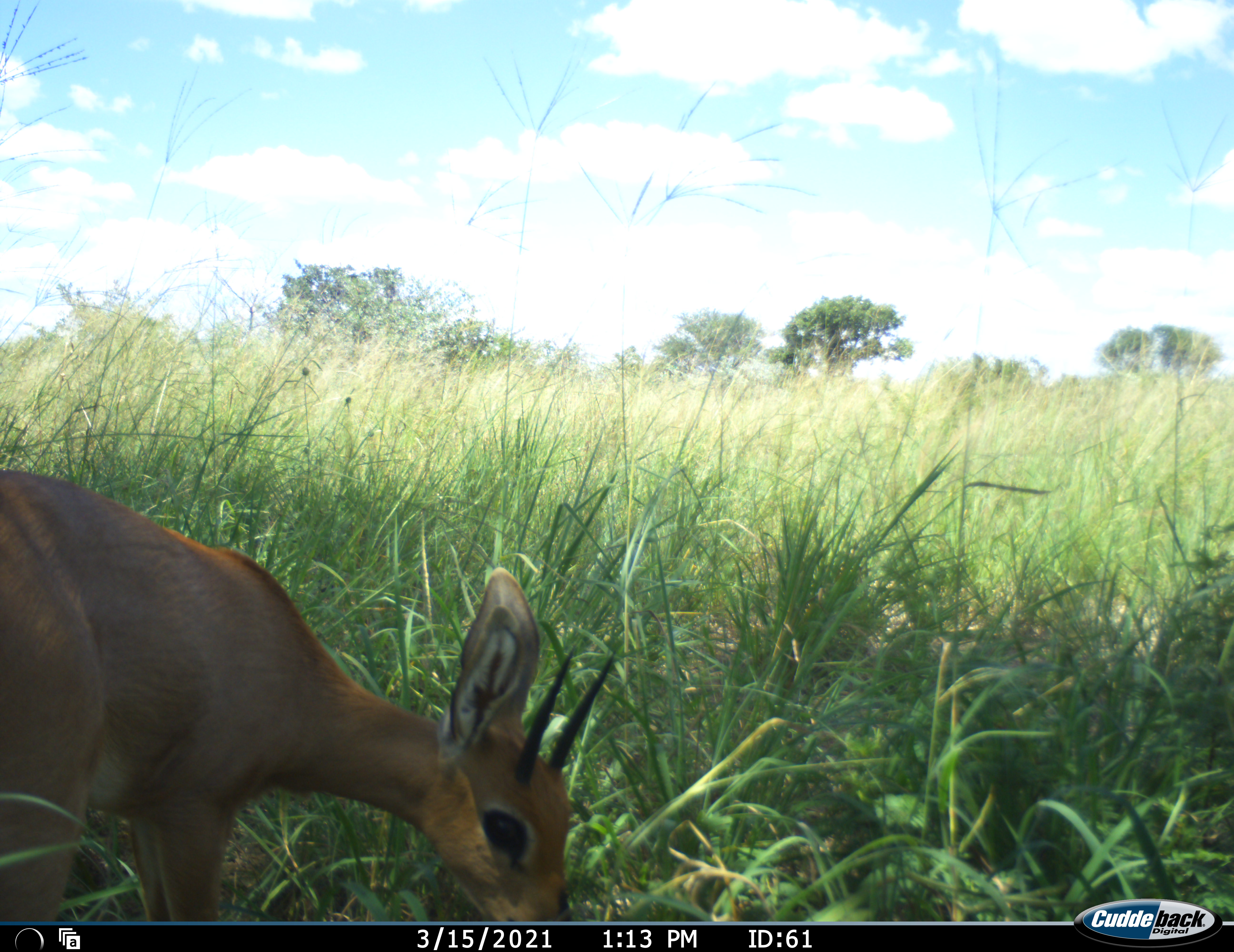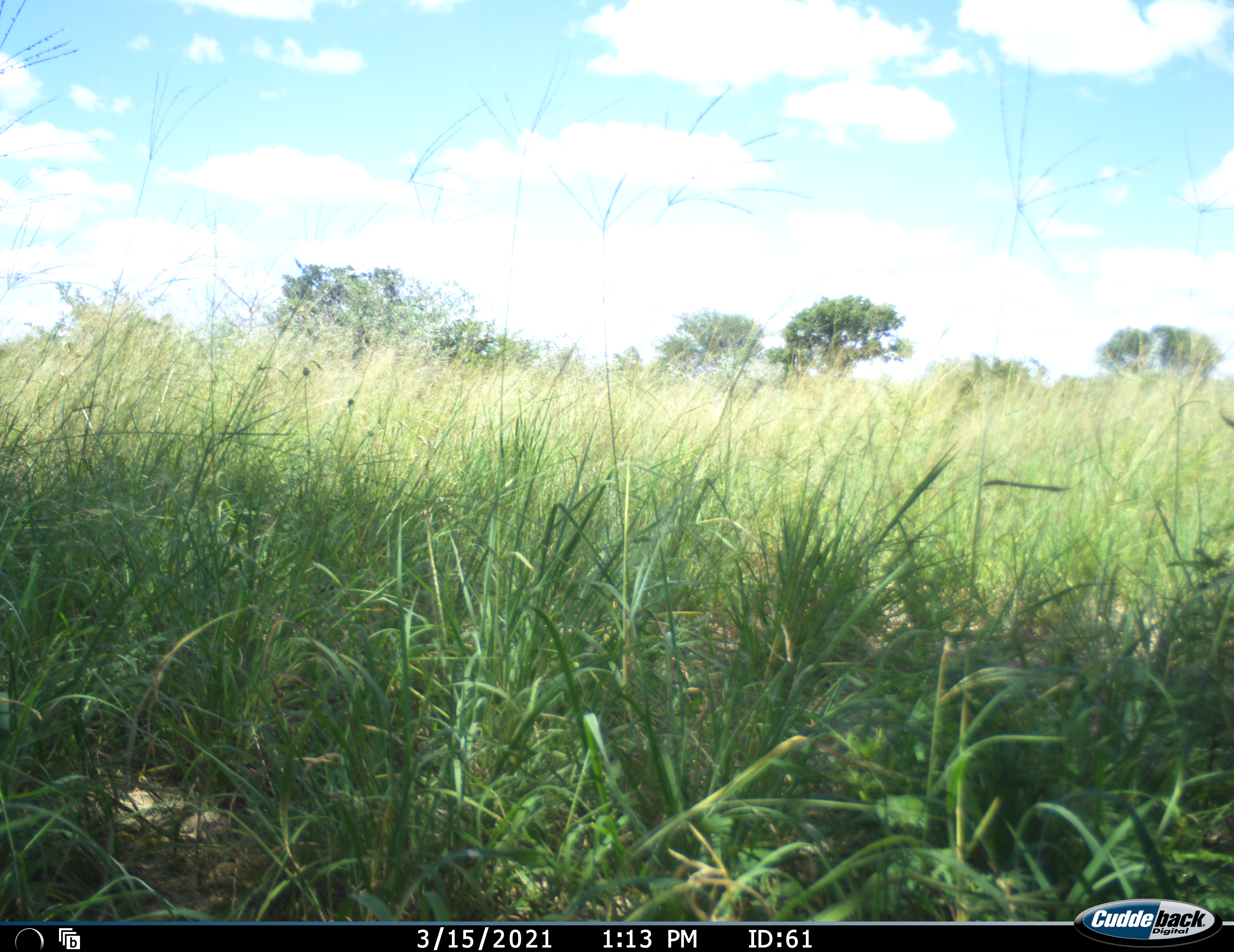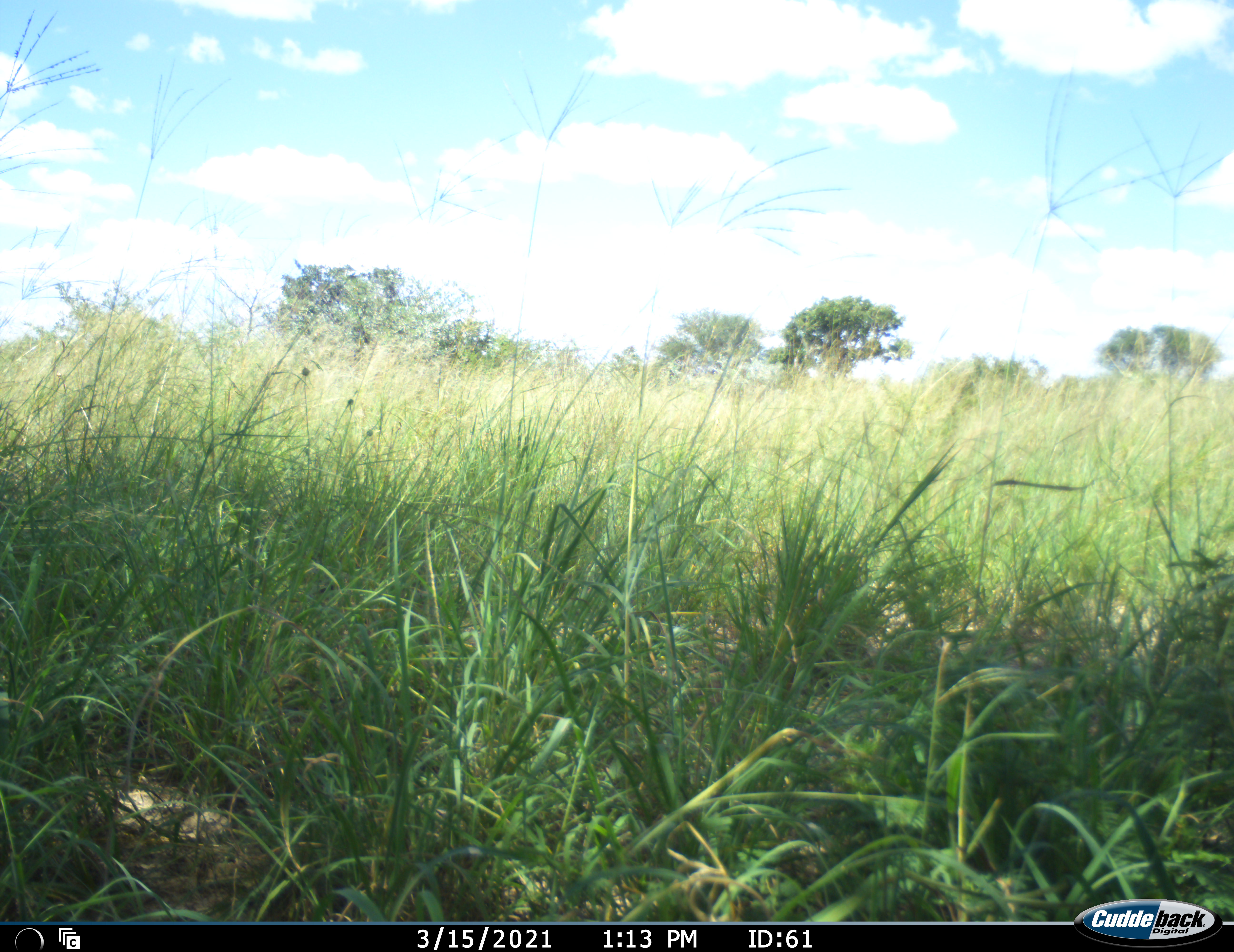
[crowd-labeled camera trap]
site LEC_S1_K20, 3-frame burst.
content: unidentified animal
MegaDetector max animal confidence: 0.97